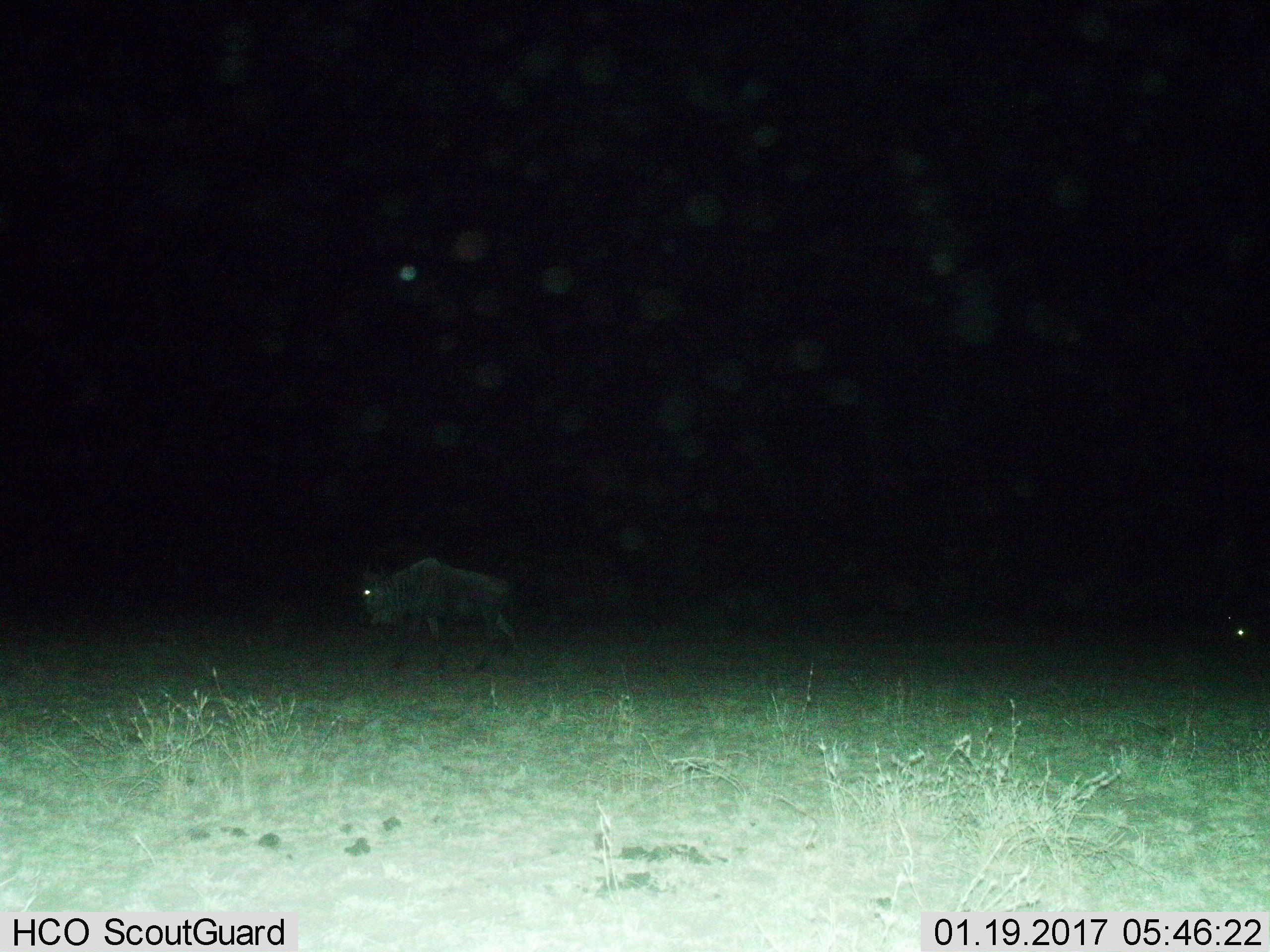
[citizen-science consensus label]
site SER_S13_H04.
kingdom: Animalia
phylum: Chordata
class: Mammalia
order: Artiodactyla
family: Bovidae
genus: Connochaetes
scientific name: Connochaetes taurinus taurinus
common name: blue wildebeest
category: wildebeestblue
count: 1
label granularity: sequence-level